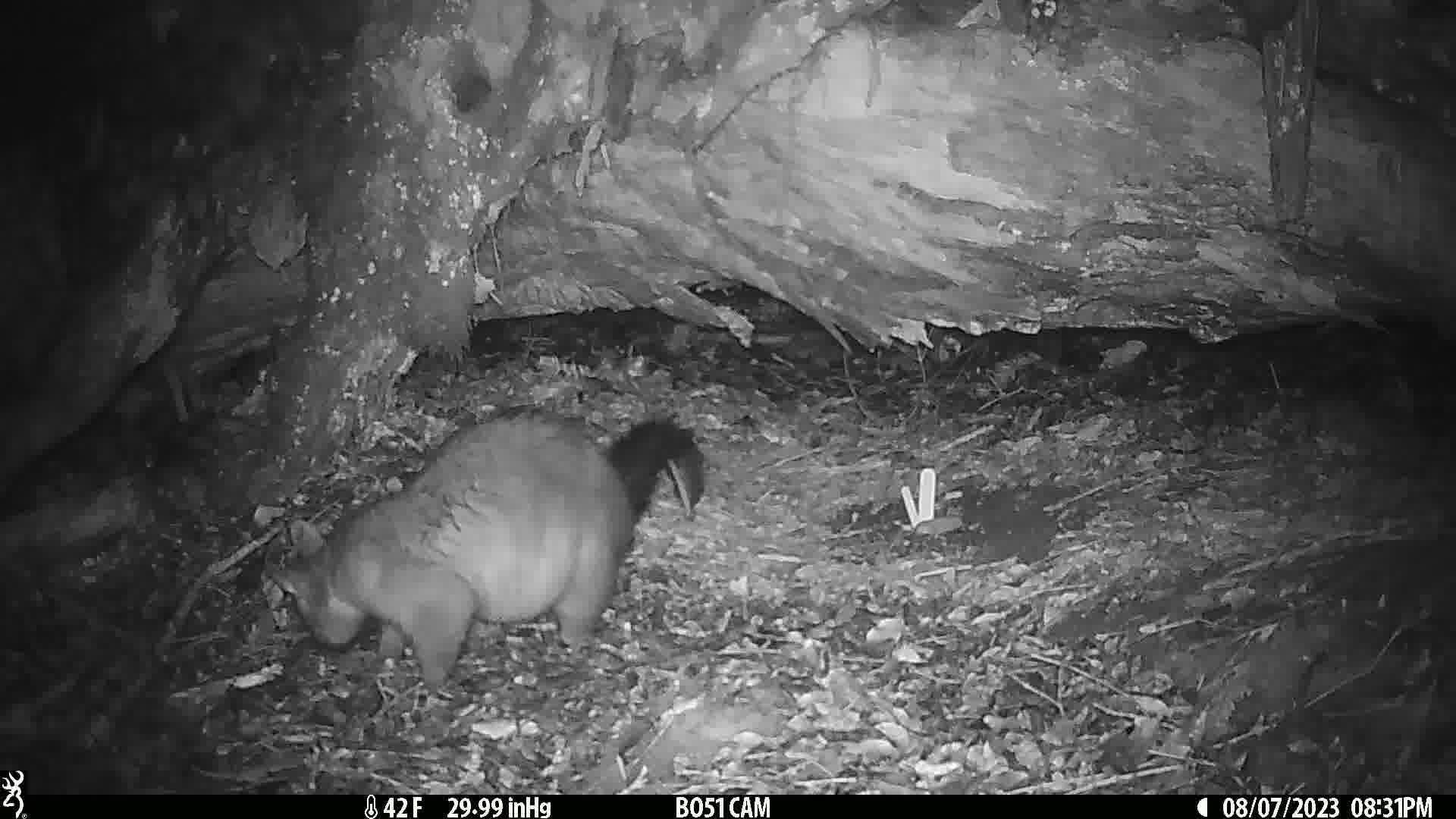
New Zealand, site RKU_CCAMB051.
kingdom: Animalia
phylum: Chordata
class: Mammalia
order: Diprotodontia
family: Phalangeridae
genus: Trichosurus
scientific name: Trichosurus vulpecula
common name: common brushtail possum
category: possum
Possum (common brushtail possum) (Trichosurus vulpecula).